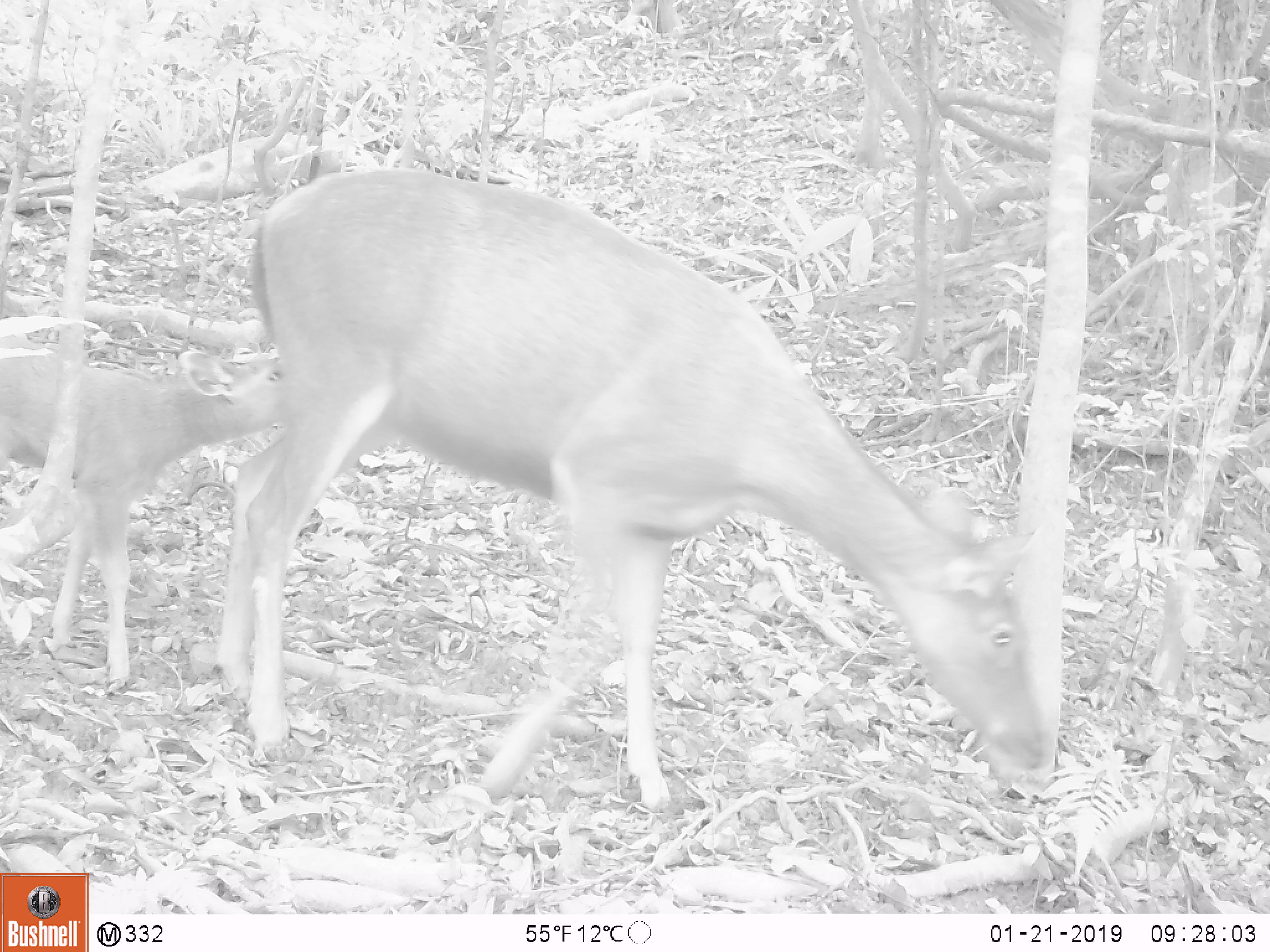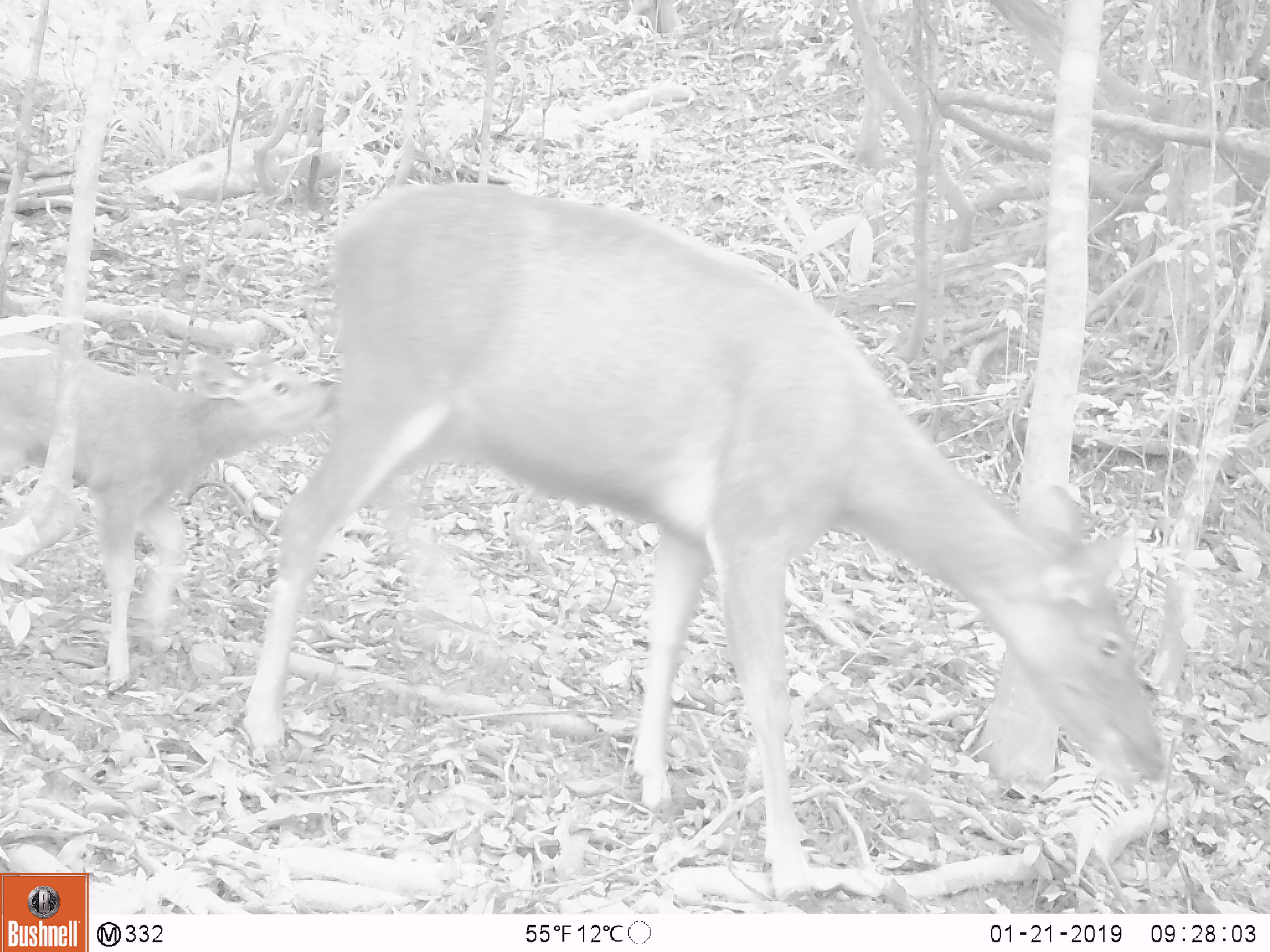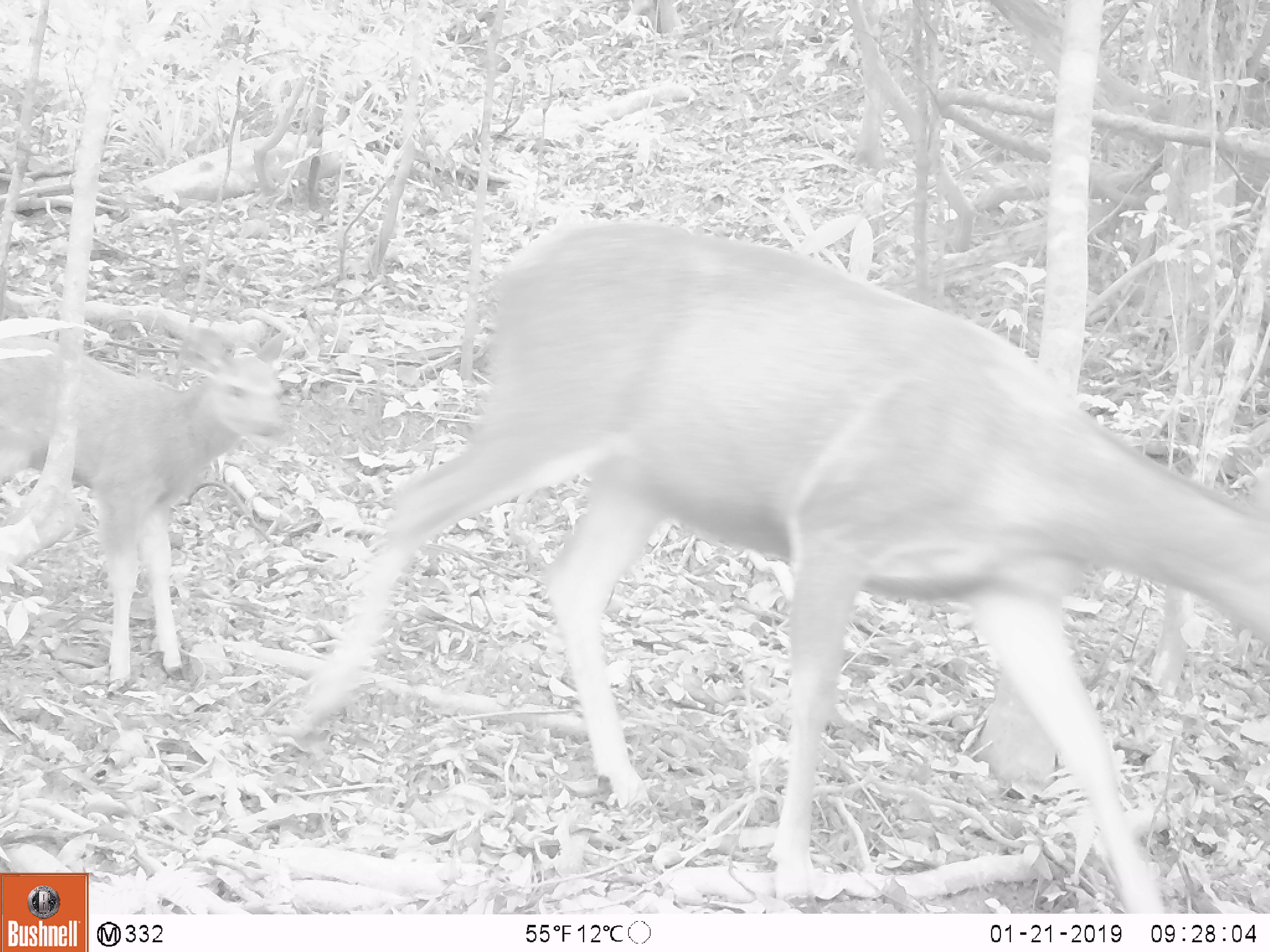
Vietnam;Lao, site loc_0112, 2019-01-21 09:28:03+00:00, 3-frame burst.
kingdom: Animalia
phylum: Chordata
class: Mammalia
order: Artiodactyla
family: Cervidae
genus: Rusa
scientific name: Rusa unicolor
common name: sambar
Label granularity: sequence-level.